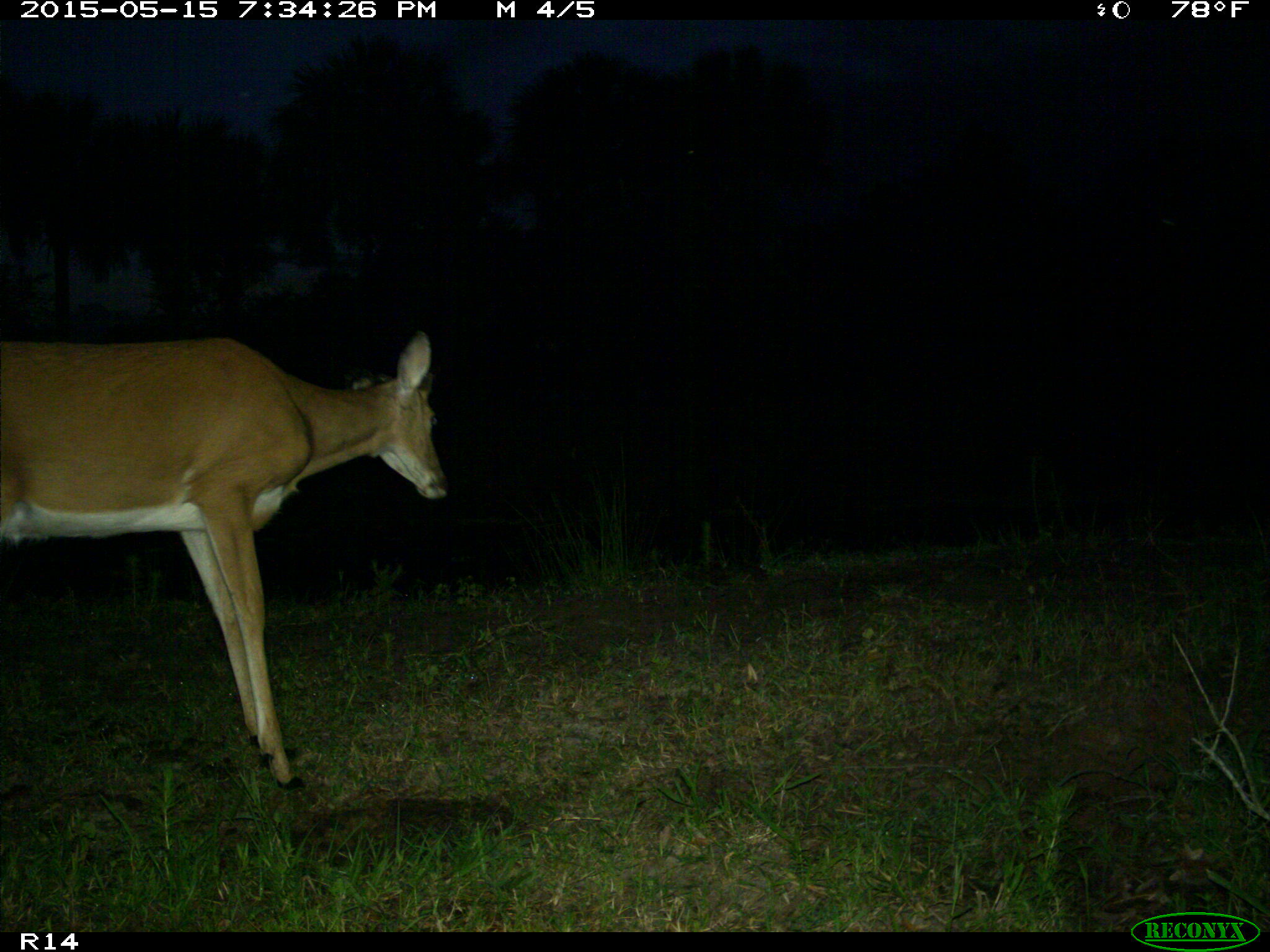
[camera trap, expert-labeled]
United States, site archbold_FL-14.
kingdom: Animalia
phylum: Chordata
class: Mammalia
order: Artiodactyla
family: Cervidae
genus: Odocoileus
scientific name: Odocoileus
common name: deer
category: unidentified deer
Unidentified deer (deer) (Odocoileus).